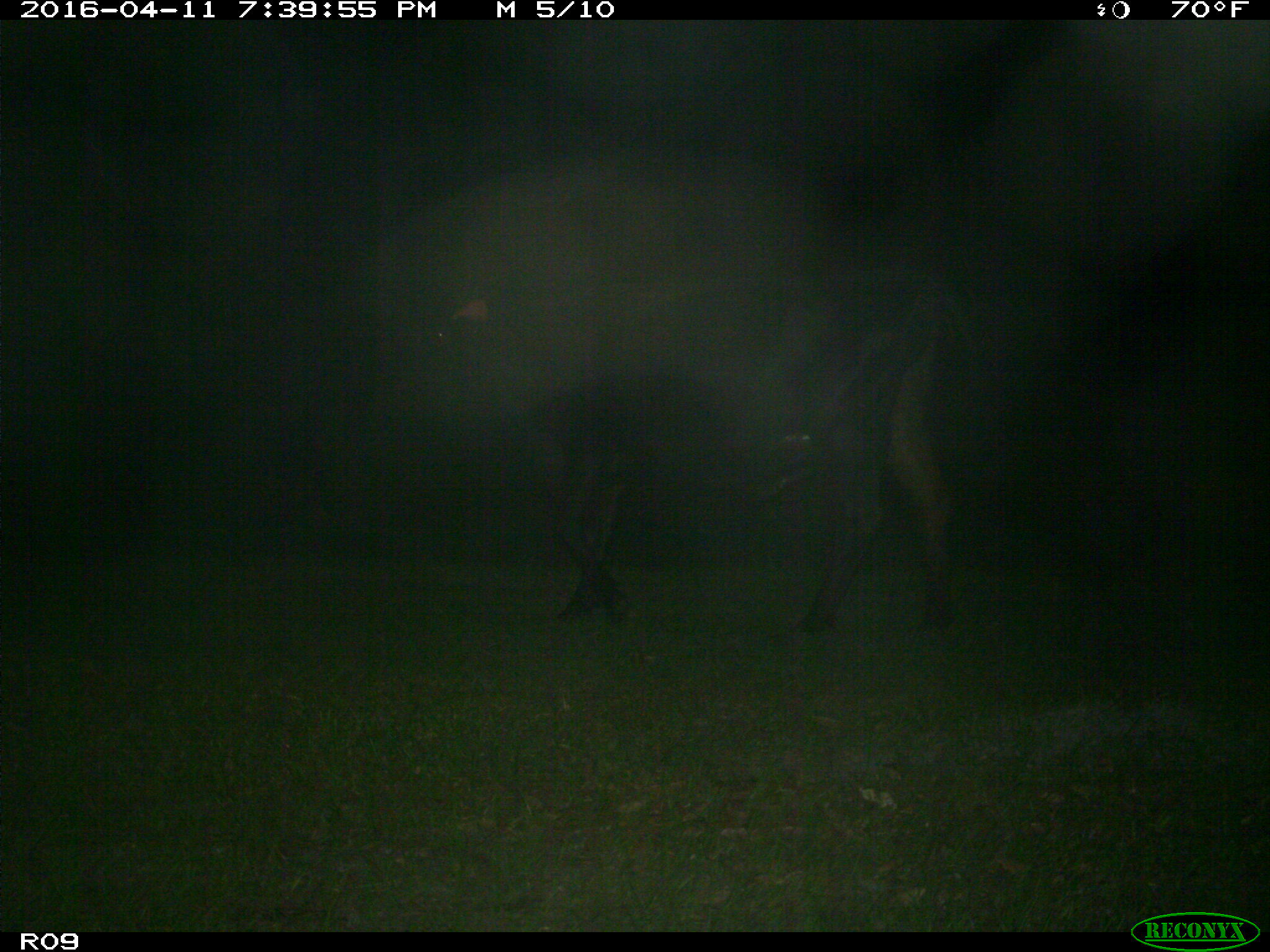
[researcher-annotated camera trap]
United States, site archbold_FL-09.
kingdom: Animalia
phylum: Chordata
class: Mammalia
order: Artiodactyla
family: Bovidae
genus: Bos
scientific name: Bos taurus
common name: domestic cow